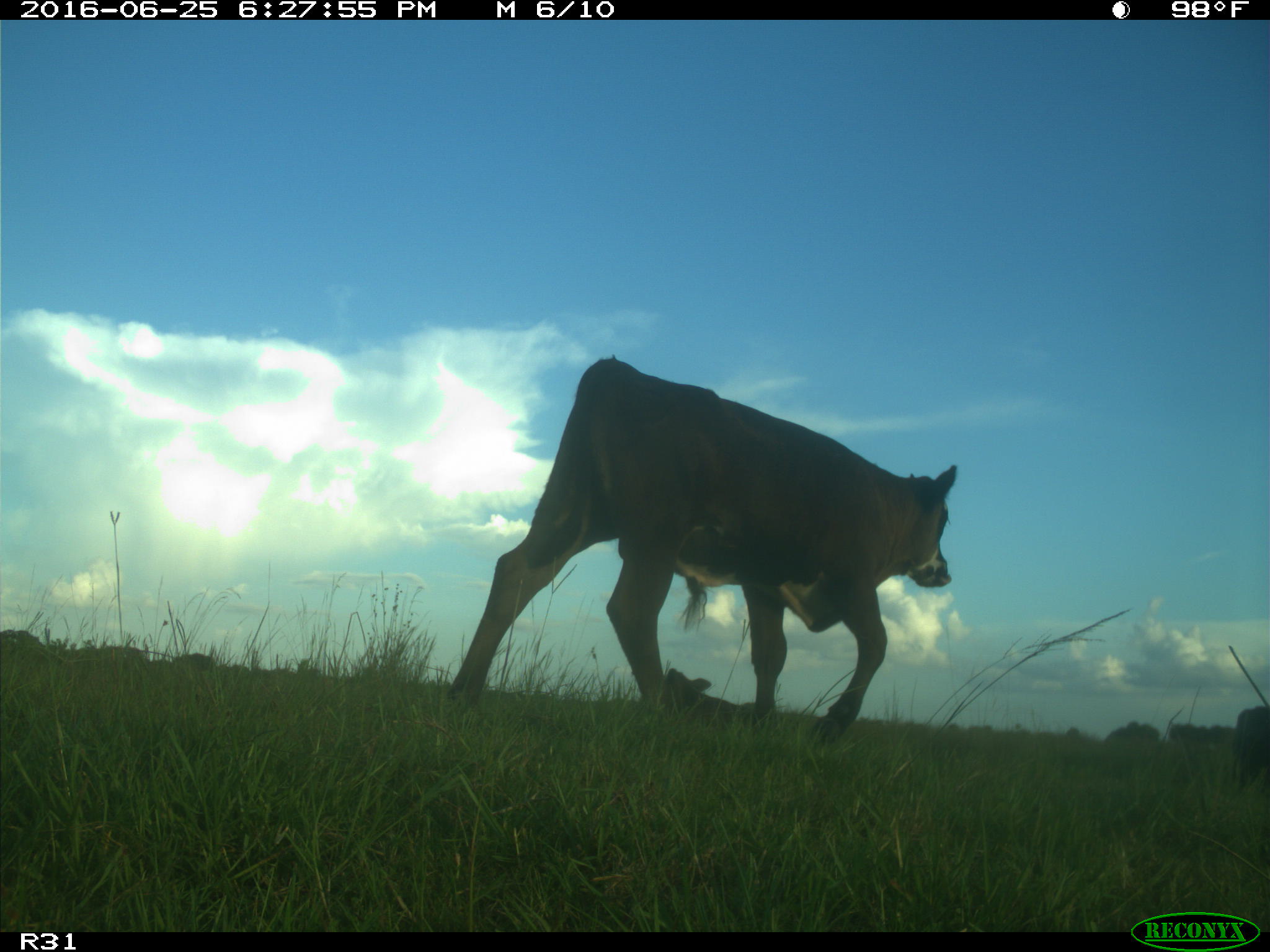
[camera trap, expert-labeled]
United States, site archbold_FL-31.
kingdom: Animalia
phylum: Chordata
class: Mammalia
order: Artiodactyla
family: Bovidae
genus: Bos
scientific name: Bos taurus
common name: domestic cow